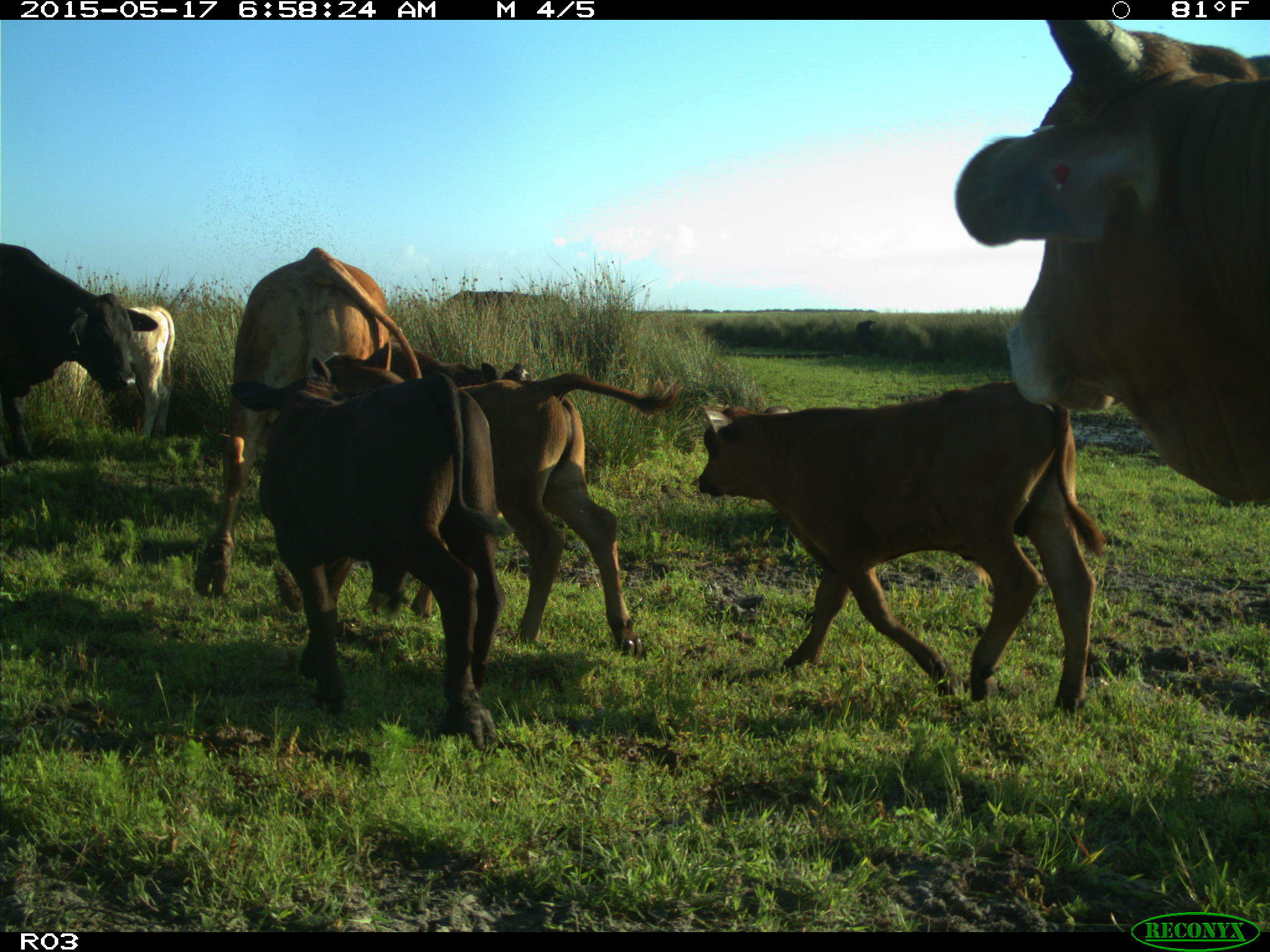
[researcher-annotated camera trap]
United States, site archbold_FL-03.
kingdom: Animalia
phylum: Chordata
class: Mammalia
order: Artiodactyla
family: Bovidae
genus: Bos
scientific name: Bos taurus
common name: domestic cow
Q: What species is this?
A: Bos taurus (domestic cow).